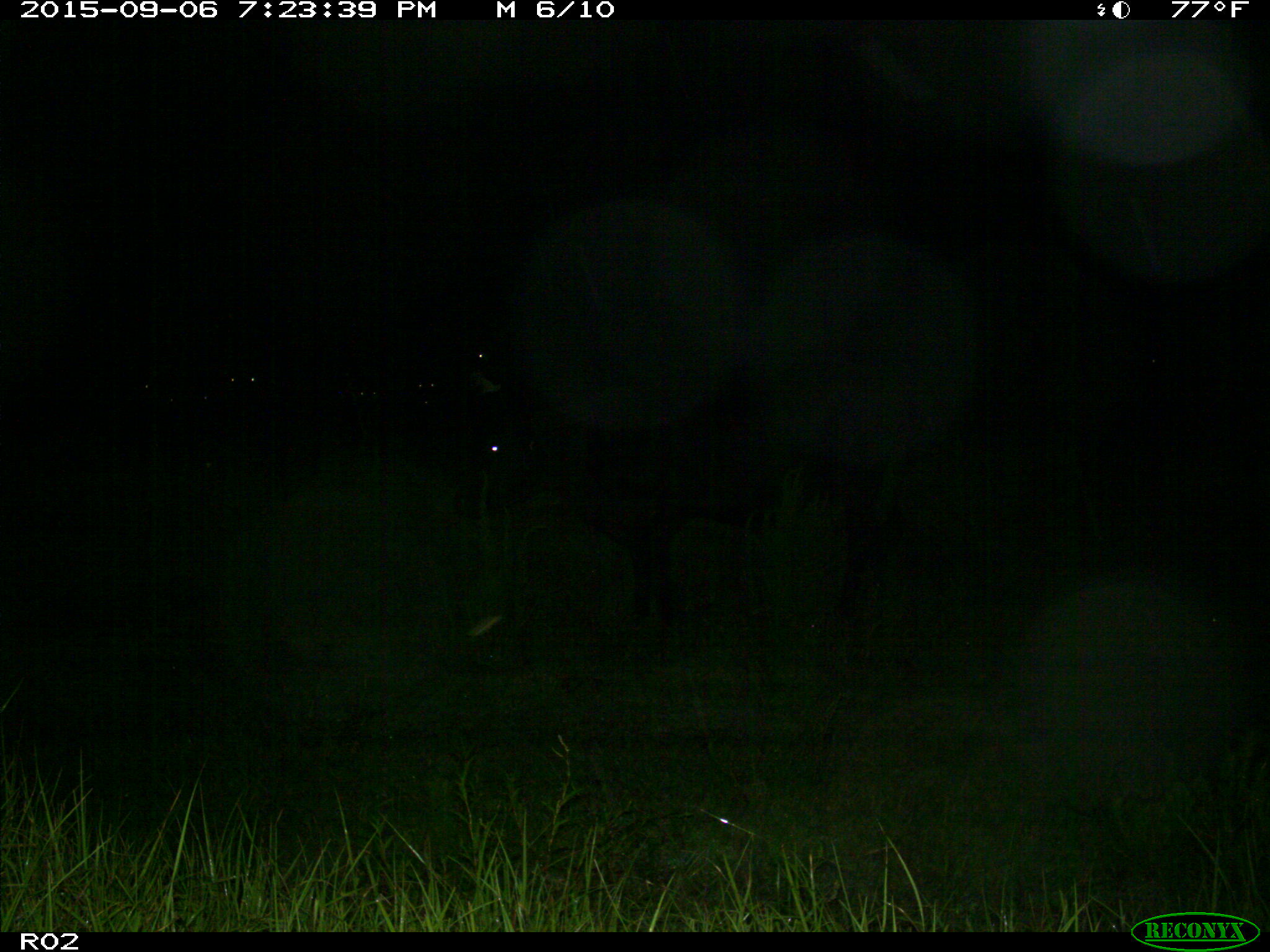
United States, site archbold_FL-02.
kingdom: Animalia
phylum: Chordata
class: Mammalia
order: Artiodactyla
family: Bovidae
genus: Bos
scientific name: Bos taurus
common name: domestic cow